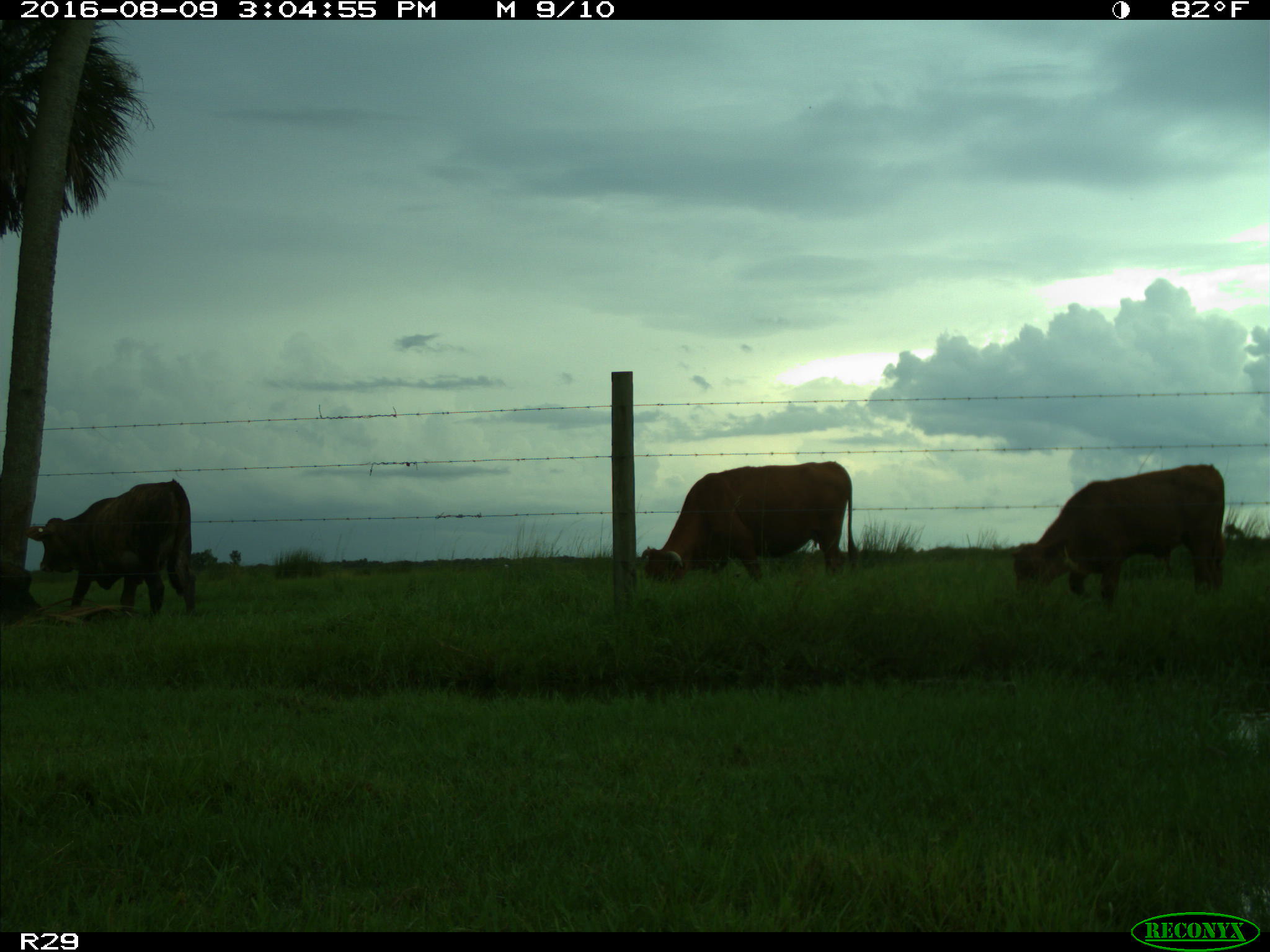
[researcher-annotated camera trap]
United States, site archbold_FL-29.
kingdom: Animalia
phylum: Chordata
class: Mammalia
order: Artiodactyla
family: Bovidae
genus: Bos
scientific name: Bos taurus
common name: domestic cow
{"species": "Bos taurus (domestic cow)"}